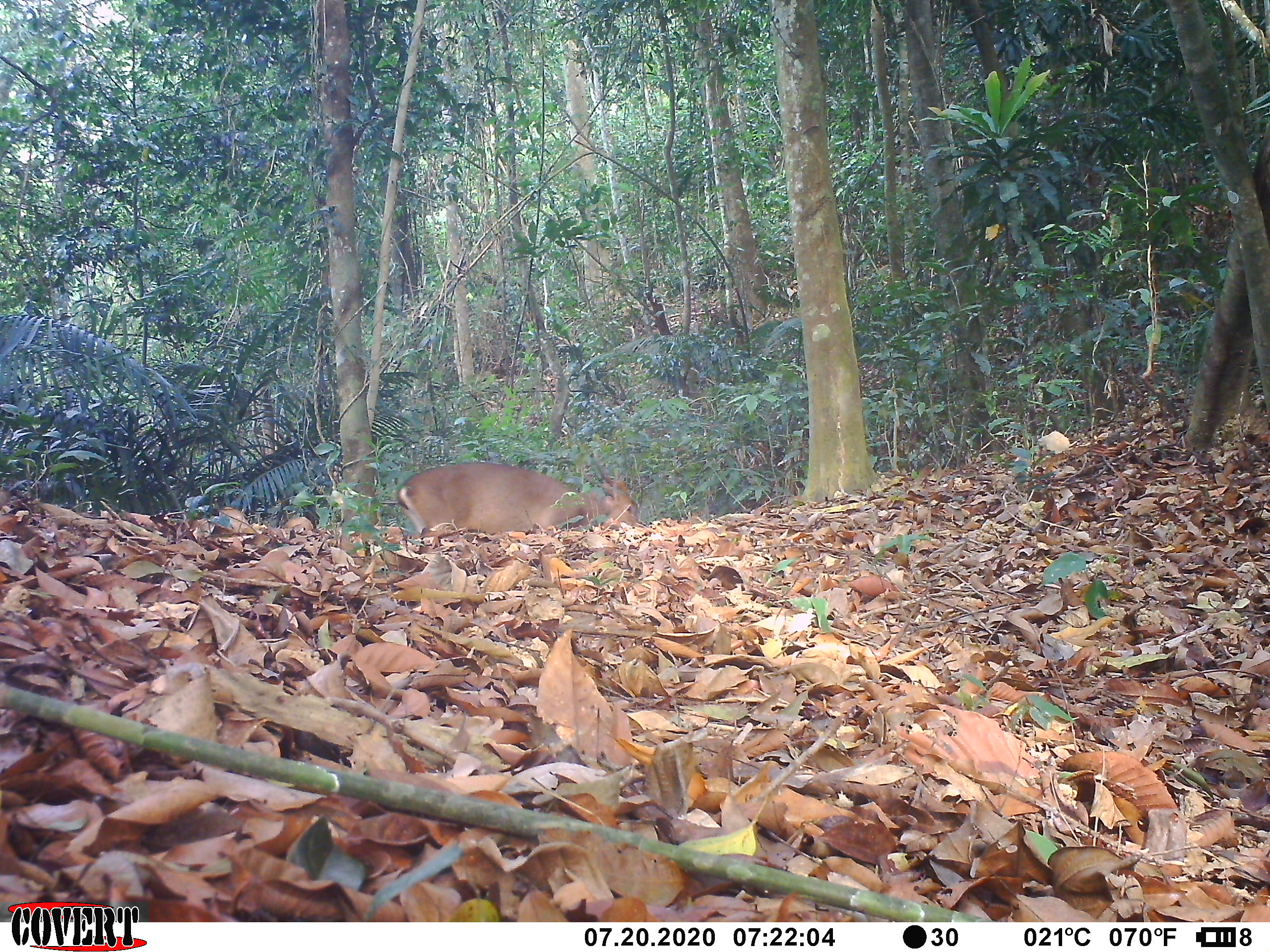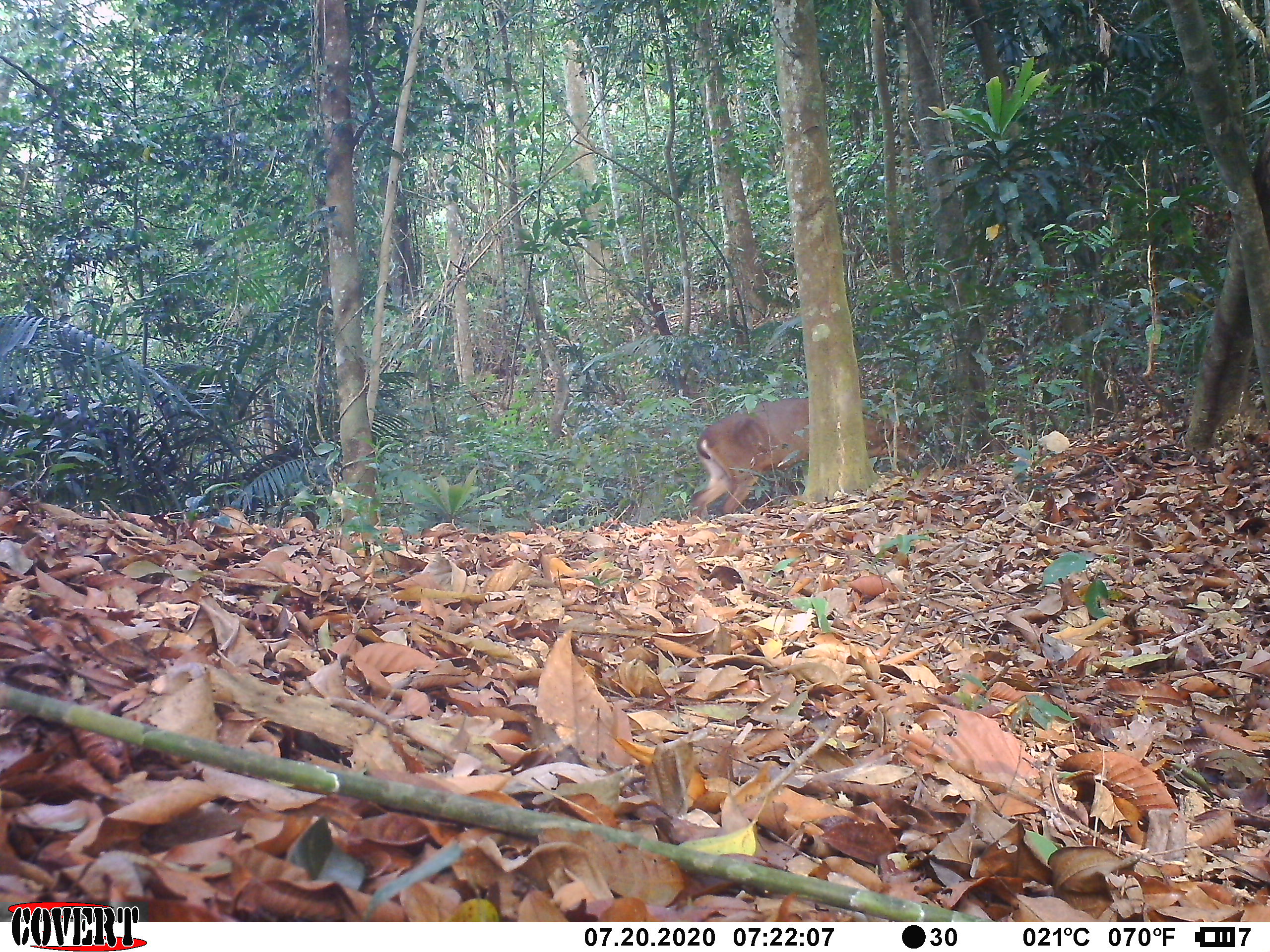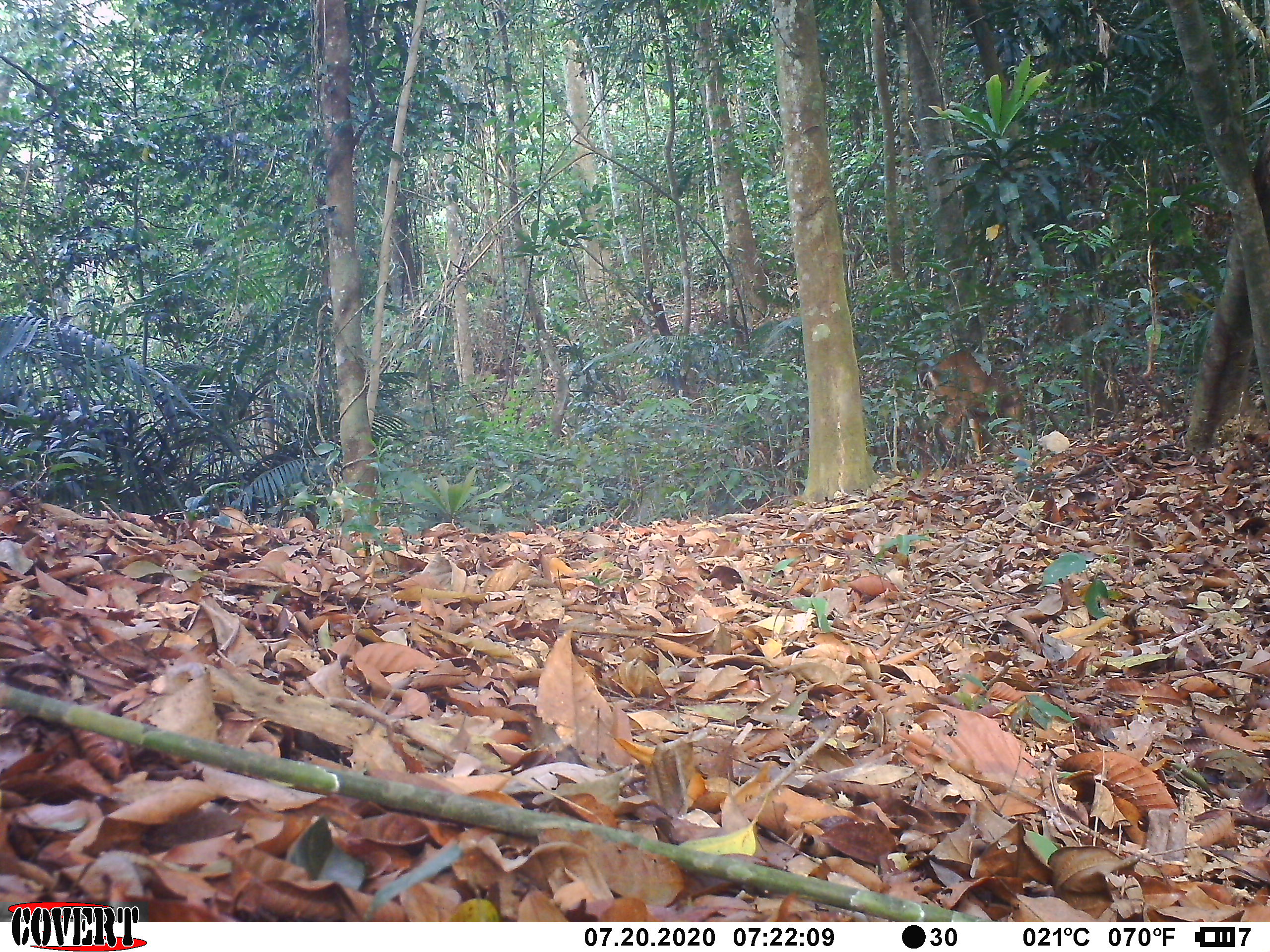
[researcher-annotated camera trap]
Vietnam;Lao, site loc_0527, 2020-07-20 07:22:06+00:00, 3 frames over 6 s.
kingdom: Animalia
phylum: Chordata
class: Mammalia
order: Artiodactyla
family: Cervidae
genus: Muntiacus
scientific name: Muntiacus vuquangensis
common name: large-antlered muntjac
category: large antlered muntjac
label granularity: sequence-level